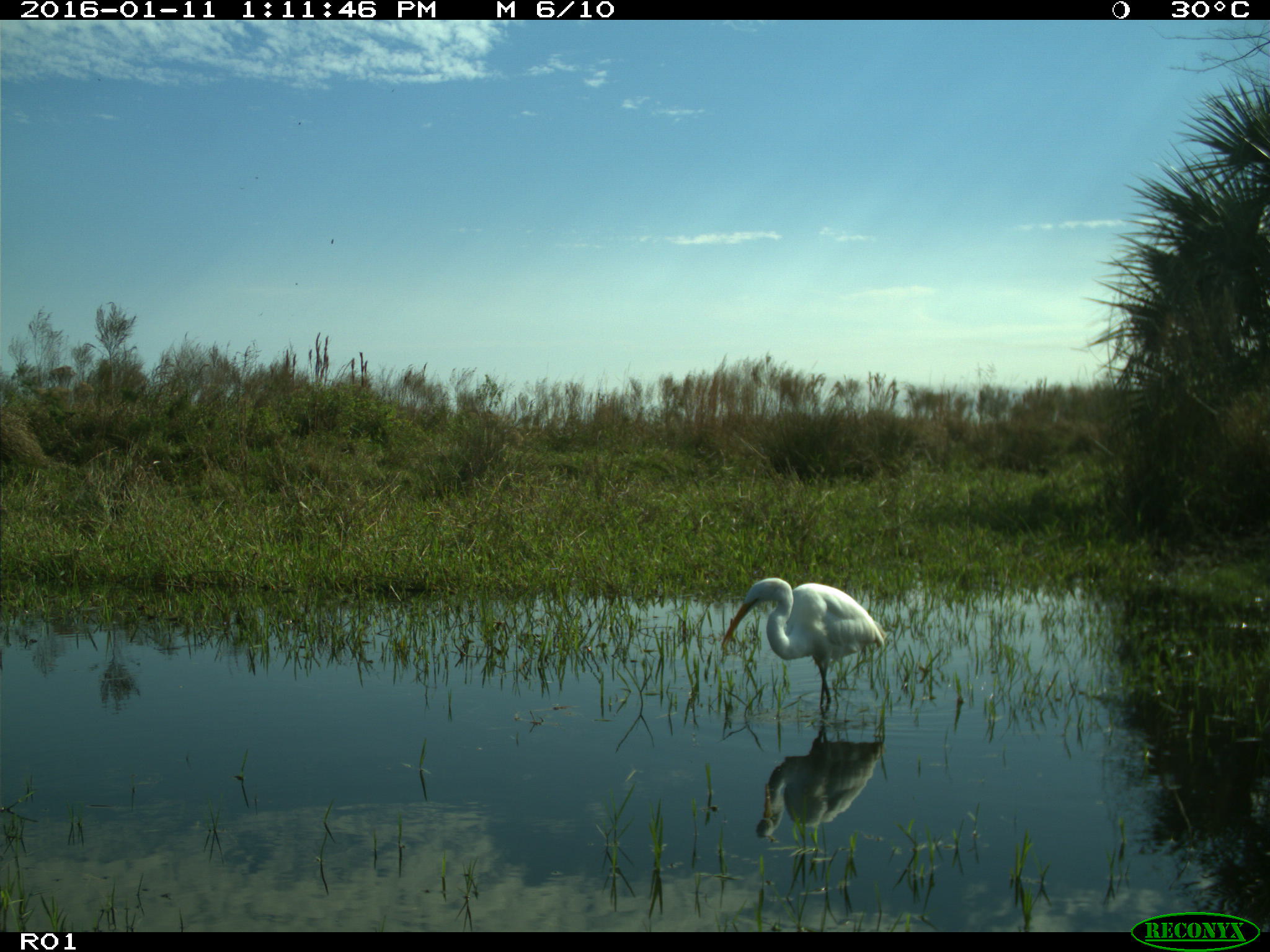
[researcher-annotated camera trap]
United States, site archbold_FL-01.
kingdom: Animalia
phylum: Chordata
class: Aves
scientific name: Aves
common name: birds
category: unidentified bird